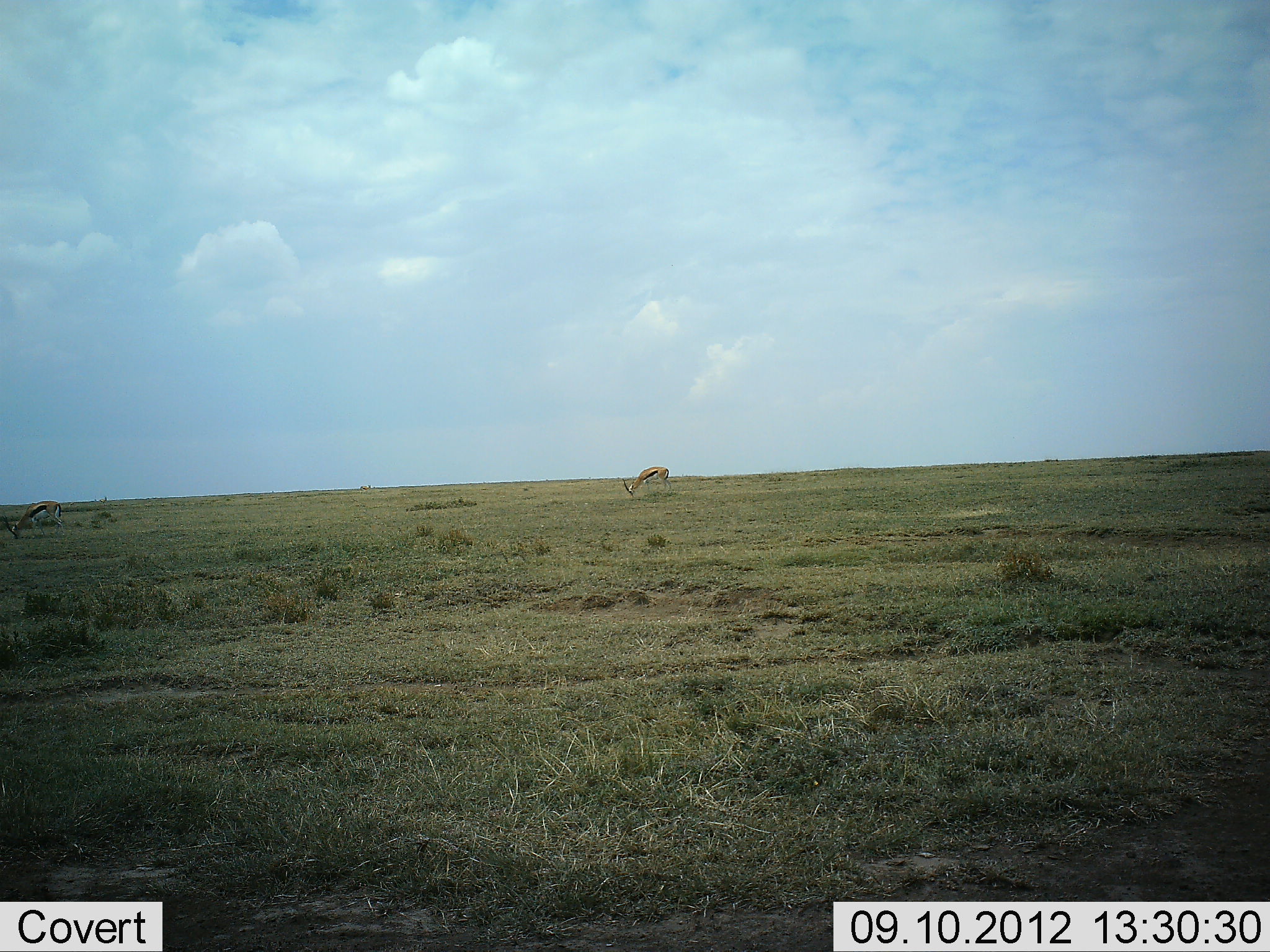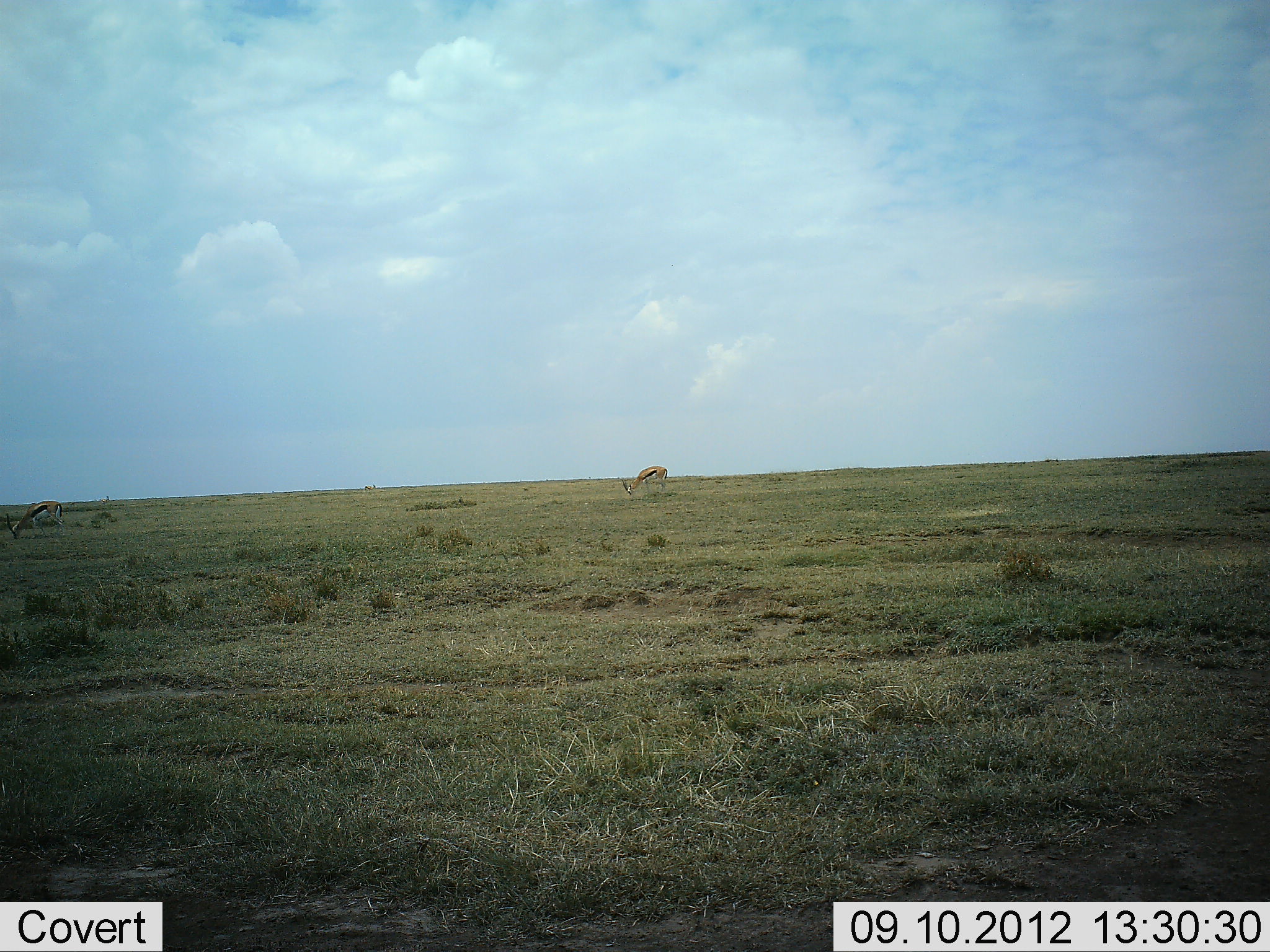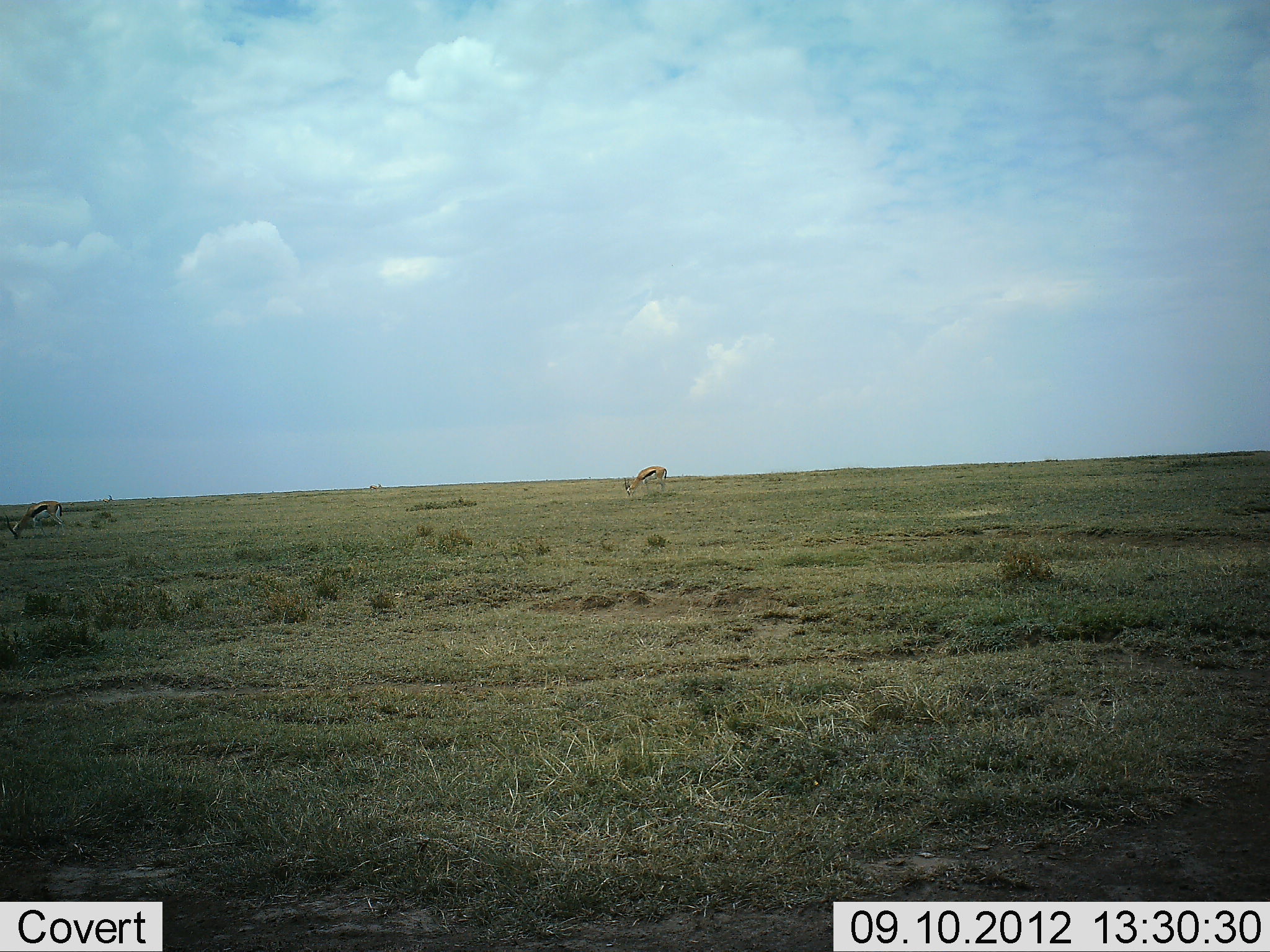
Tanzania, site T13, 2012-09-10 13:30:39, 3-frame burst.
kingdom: Animalia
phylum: Chordata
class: Mammalia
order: Artiodactyla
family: Bovidae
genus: Eudorcas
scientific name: Eudorcas thomsonii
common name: thomson's gazelle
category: gazellethomsons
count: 2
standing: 30%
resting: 0%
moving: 0%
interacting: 0%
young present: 0%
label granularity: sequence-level